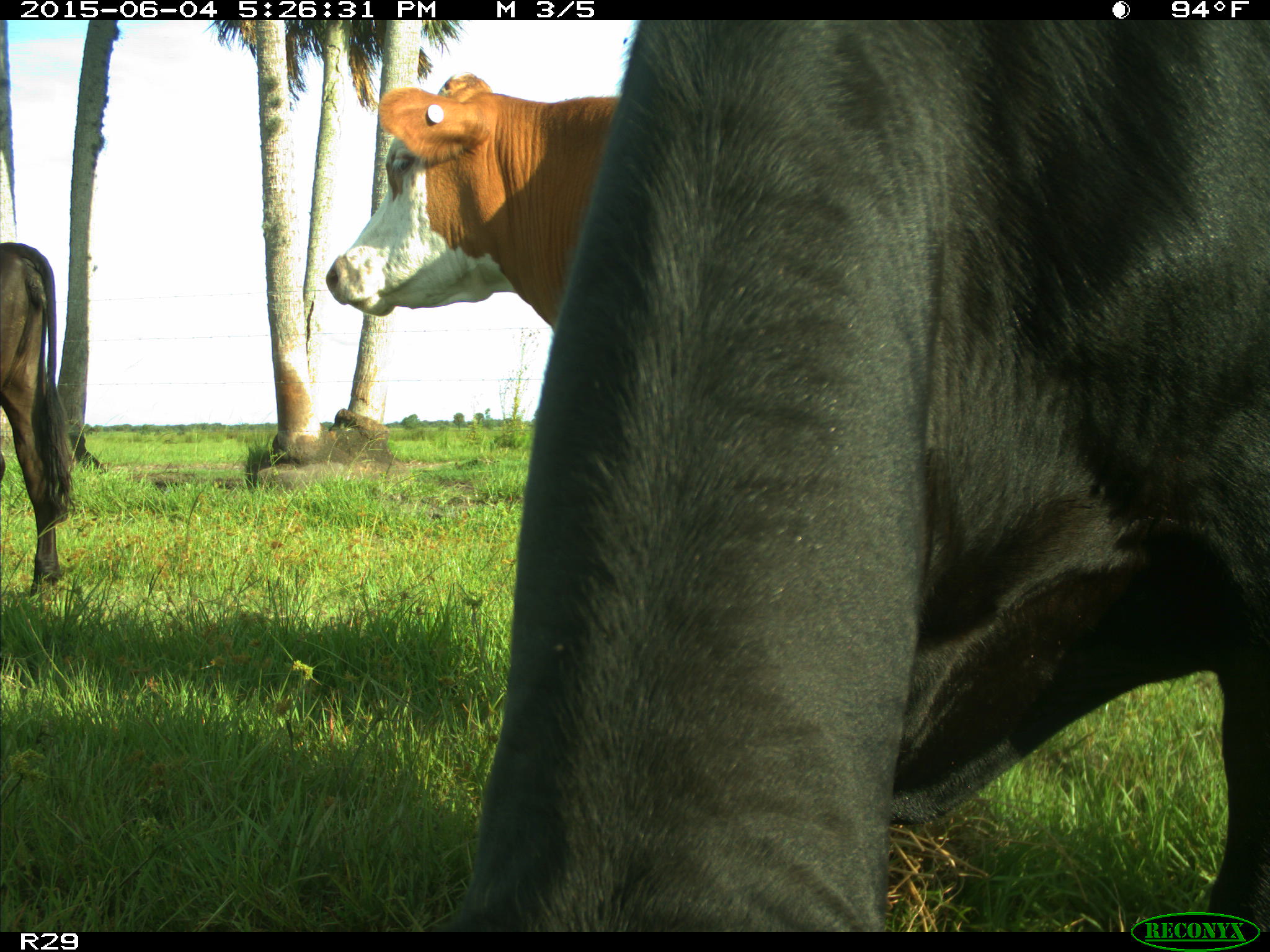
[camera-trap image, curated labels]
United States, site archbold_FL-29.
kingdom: Animalia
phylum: Chordata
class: Mammalia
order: Artiodactyla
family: Bovidae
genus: Bos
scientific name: Bos taurus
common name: domestic cow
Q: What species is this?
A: Bos taurus (domestic cow).